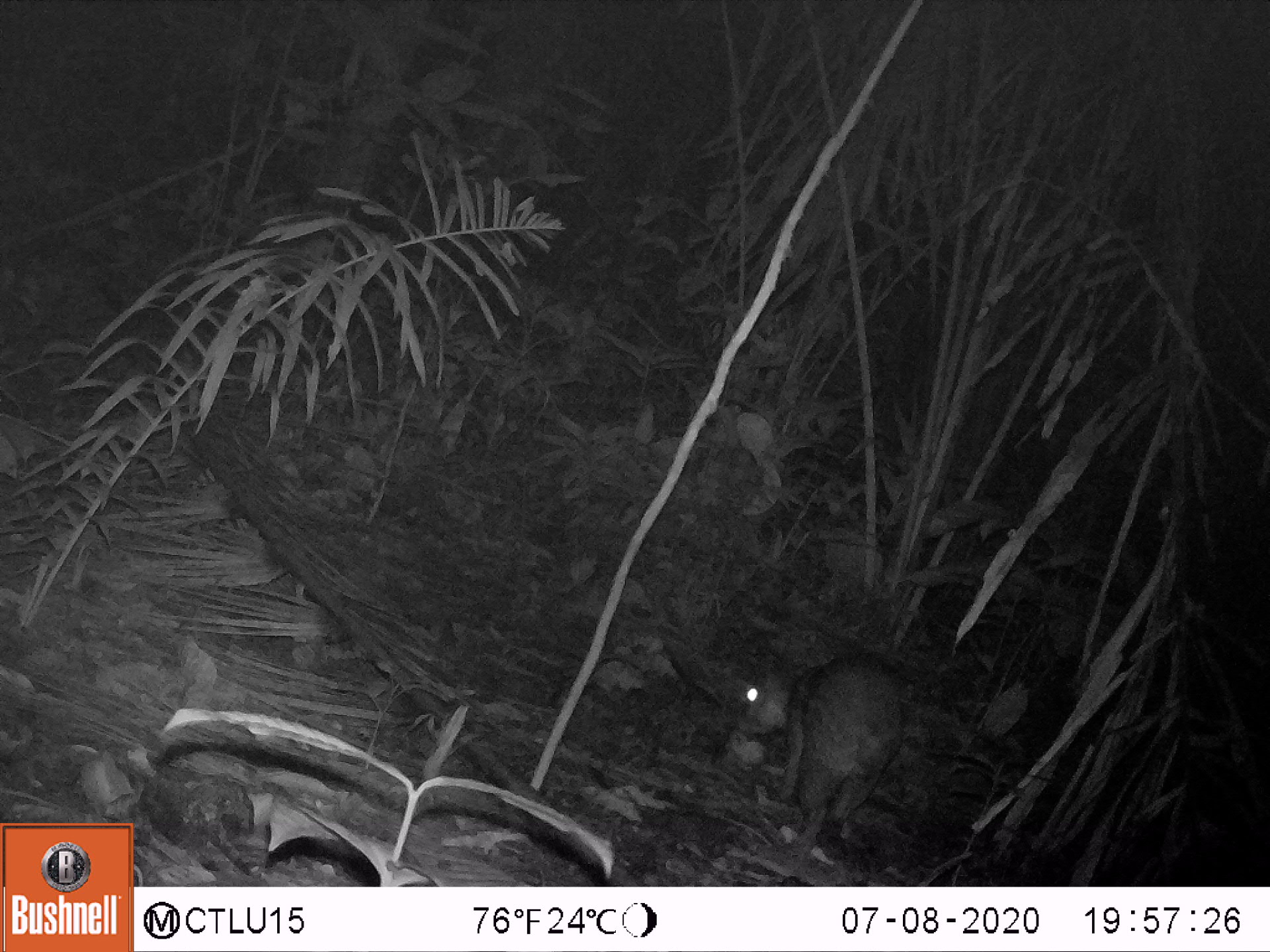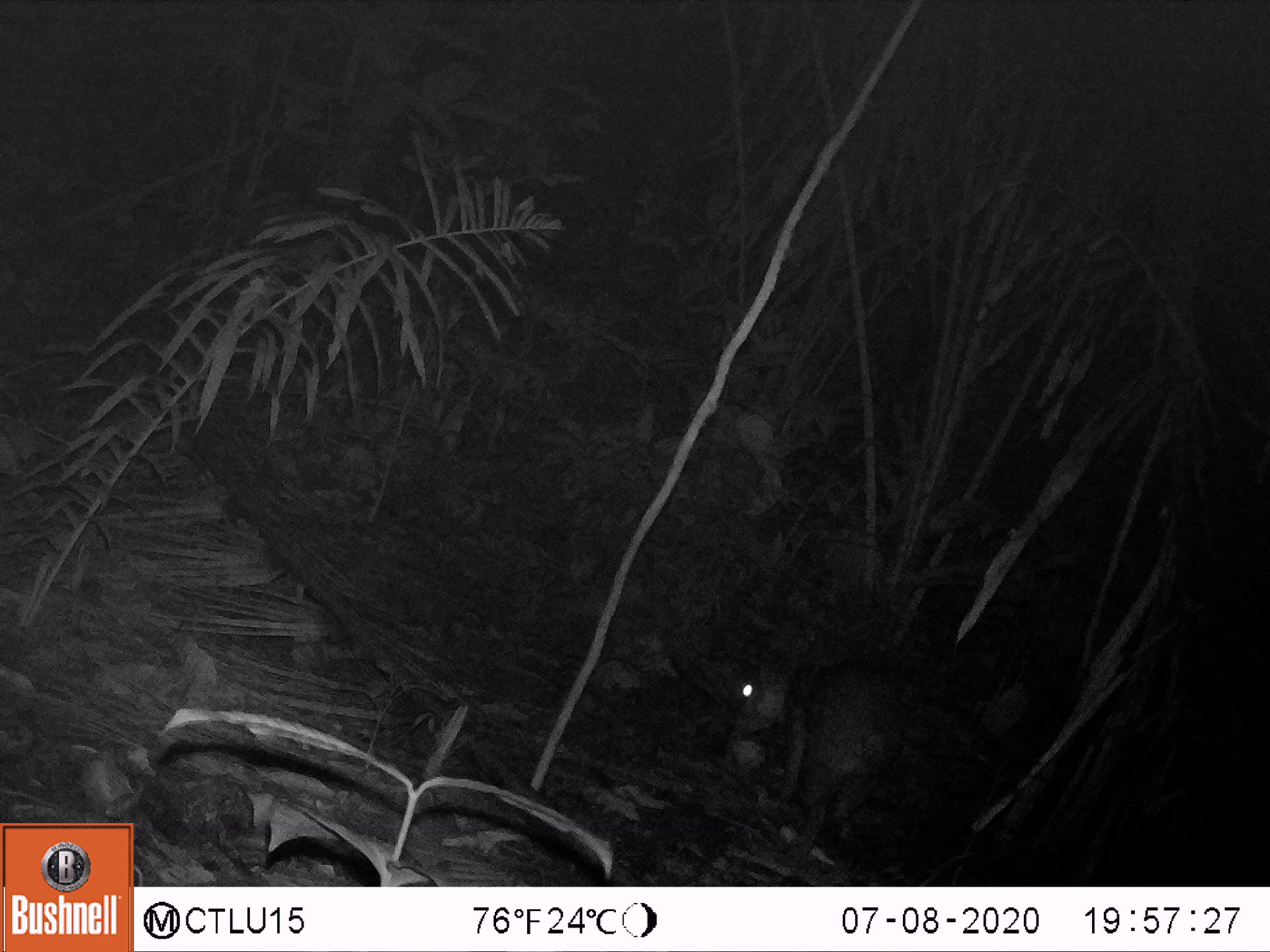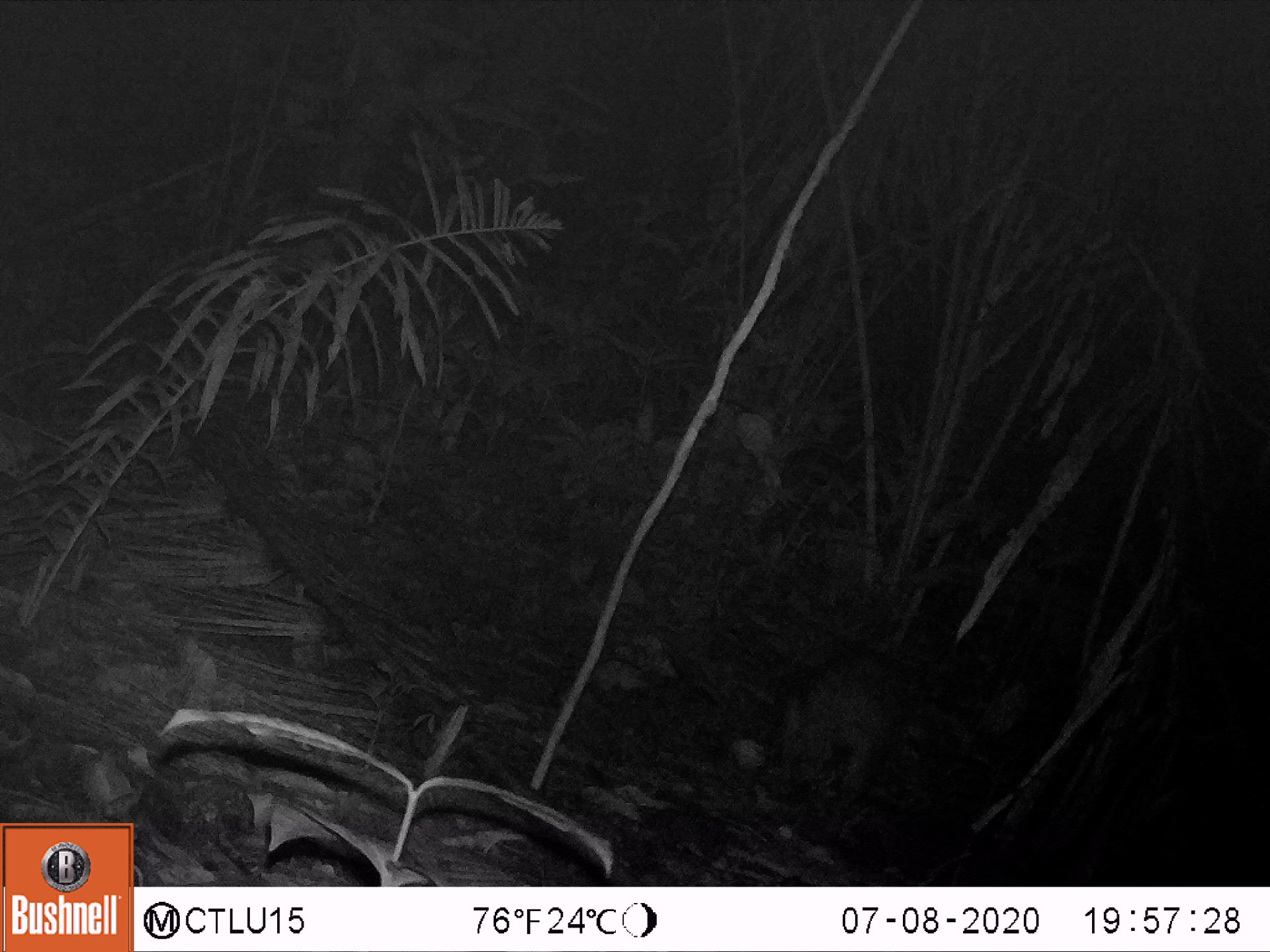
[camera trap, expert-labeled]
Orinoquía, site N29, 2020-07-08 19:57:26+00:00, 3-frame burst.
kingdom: Animalia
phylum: Chordata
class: Mammalia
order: Rodentia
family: Cuniculidae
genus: Cuniculus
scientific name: Cuniculus paca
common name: spotted paca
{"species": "spotted paca (Cuniculus paca)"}